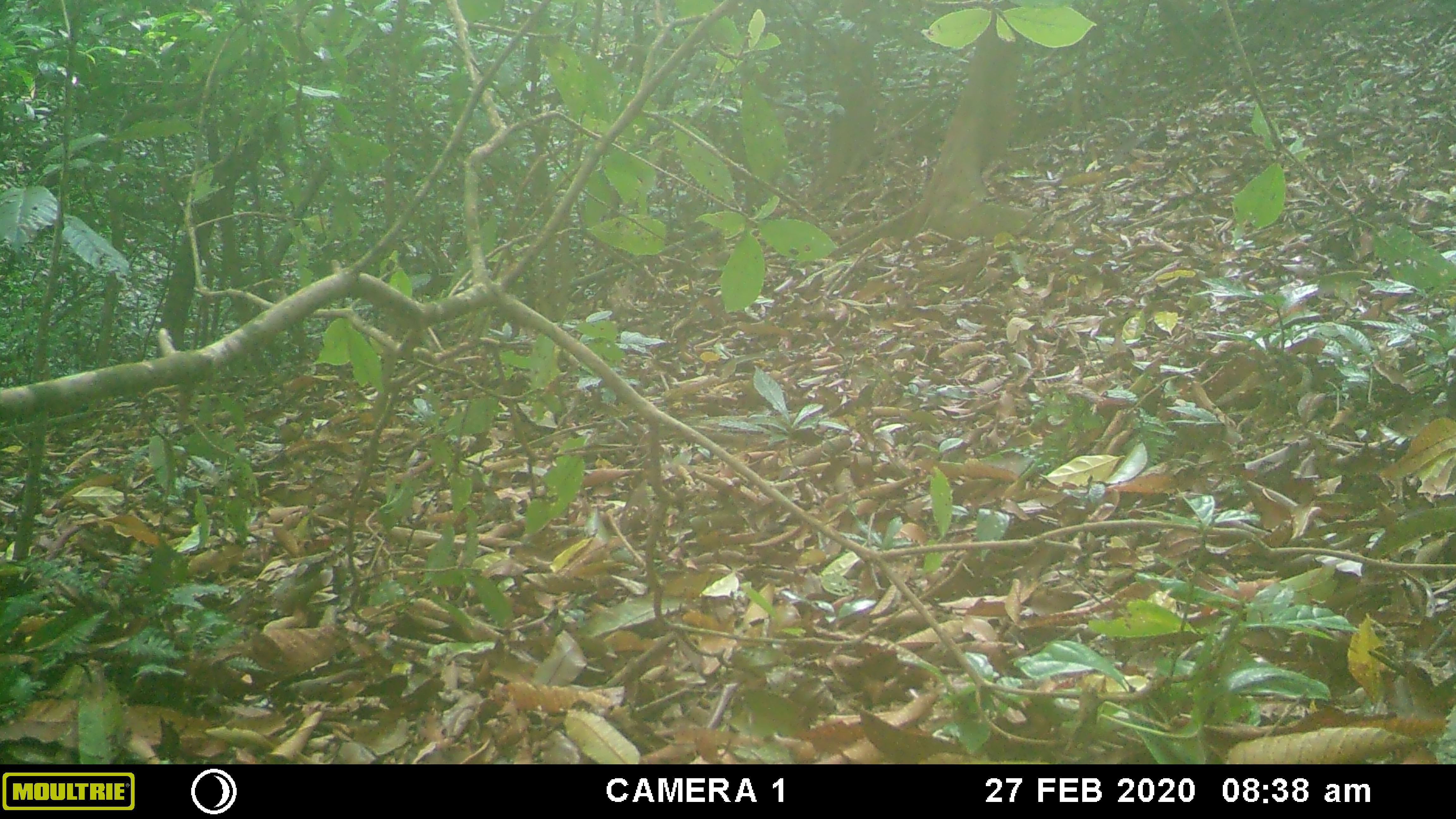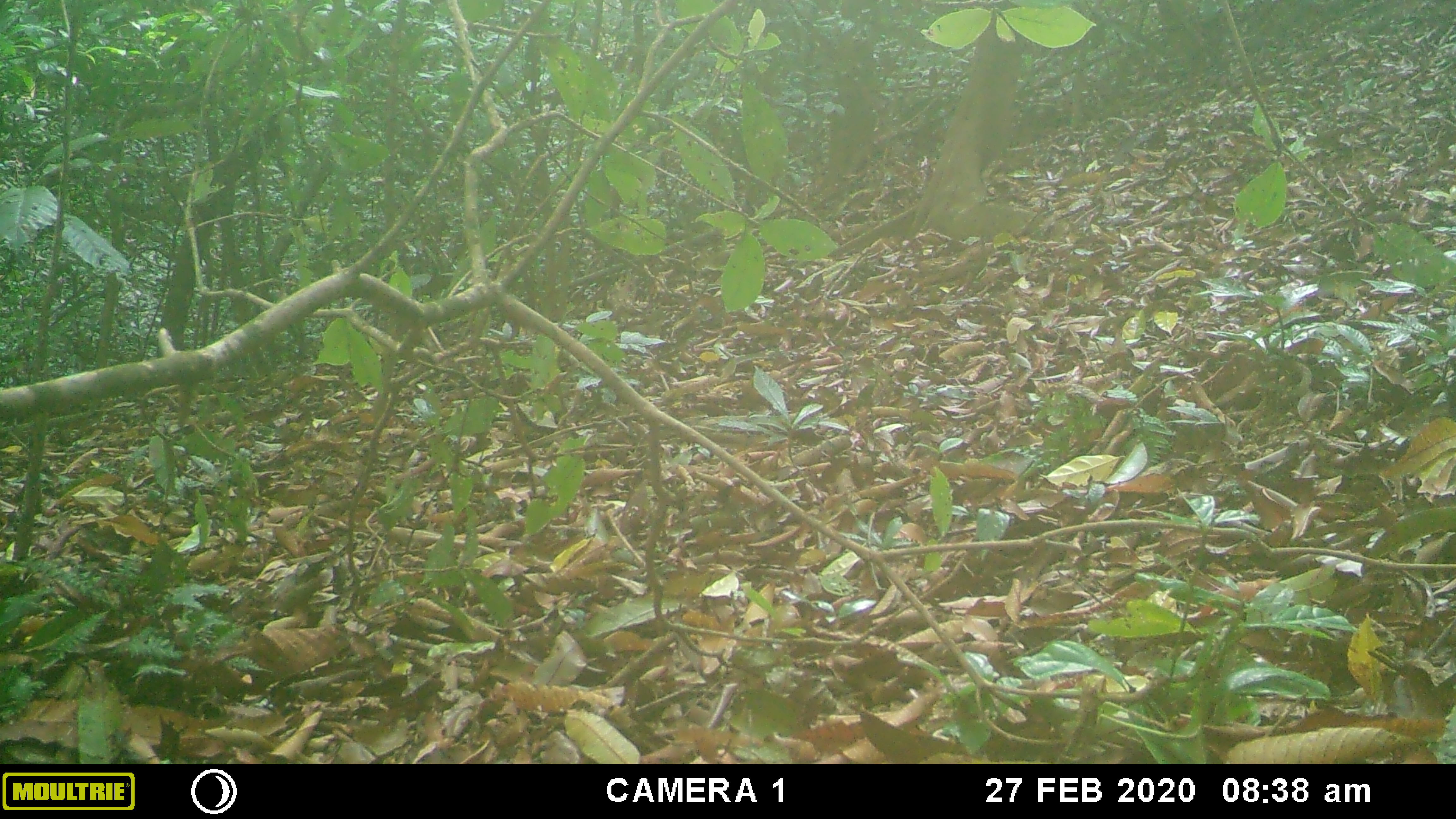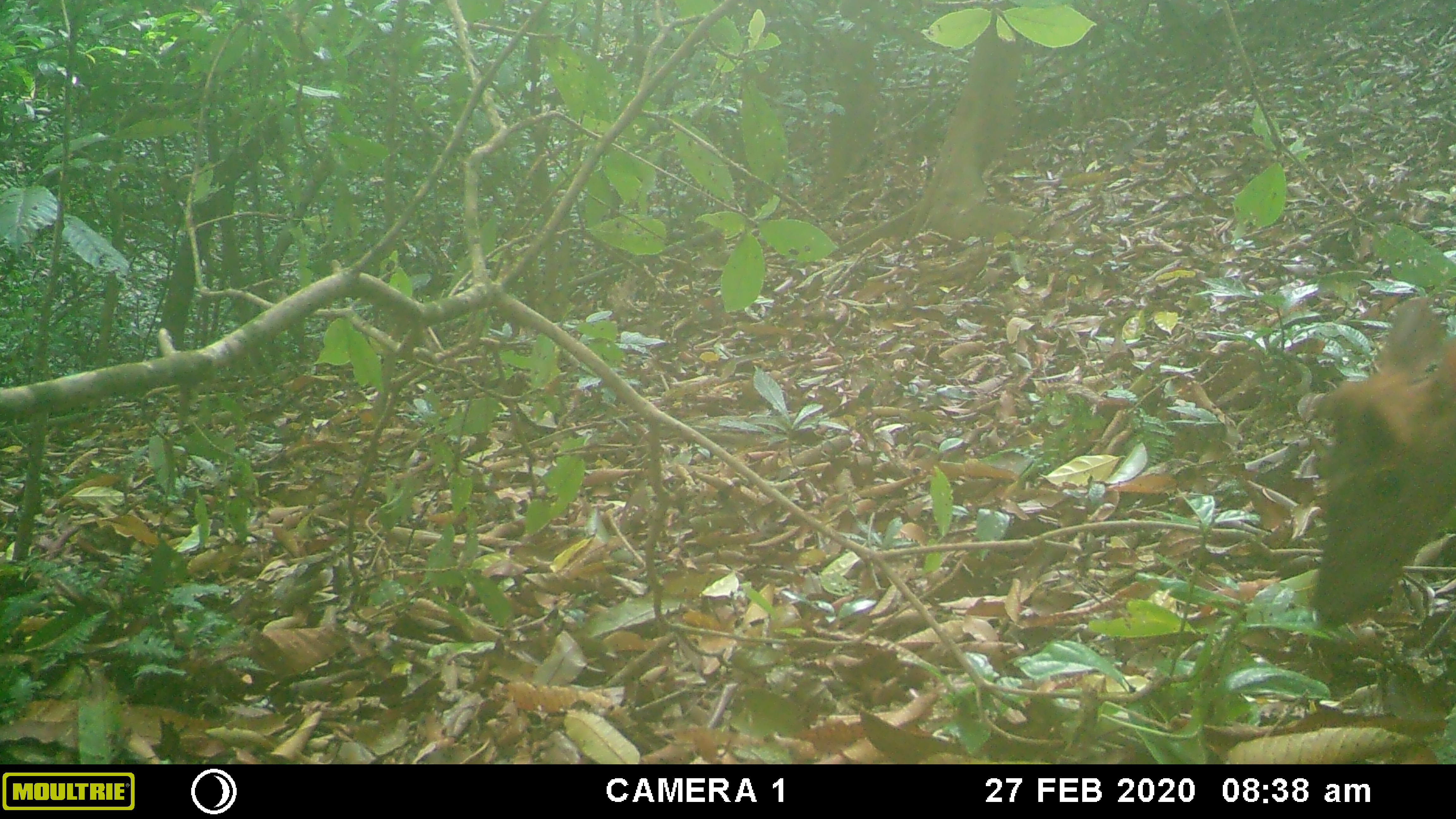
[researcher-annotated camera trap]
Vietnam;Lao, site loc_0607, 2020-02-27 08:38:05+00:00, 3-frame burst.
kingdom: Animalia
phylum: Chordata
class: Mammalia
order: Artiodactyla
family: Cervidae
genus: Muntiacus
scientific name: Muntiacus rooseveltorum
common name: roosevelt's muntjac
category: roosevelts muntjac group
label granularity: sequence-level